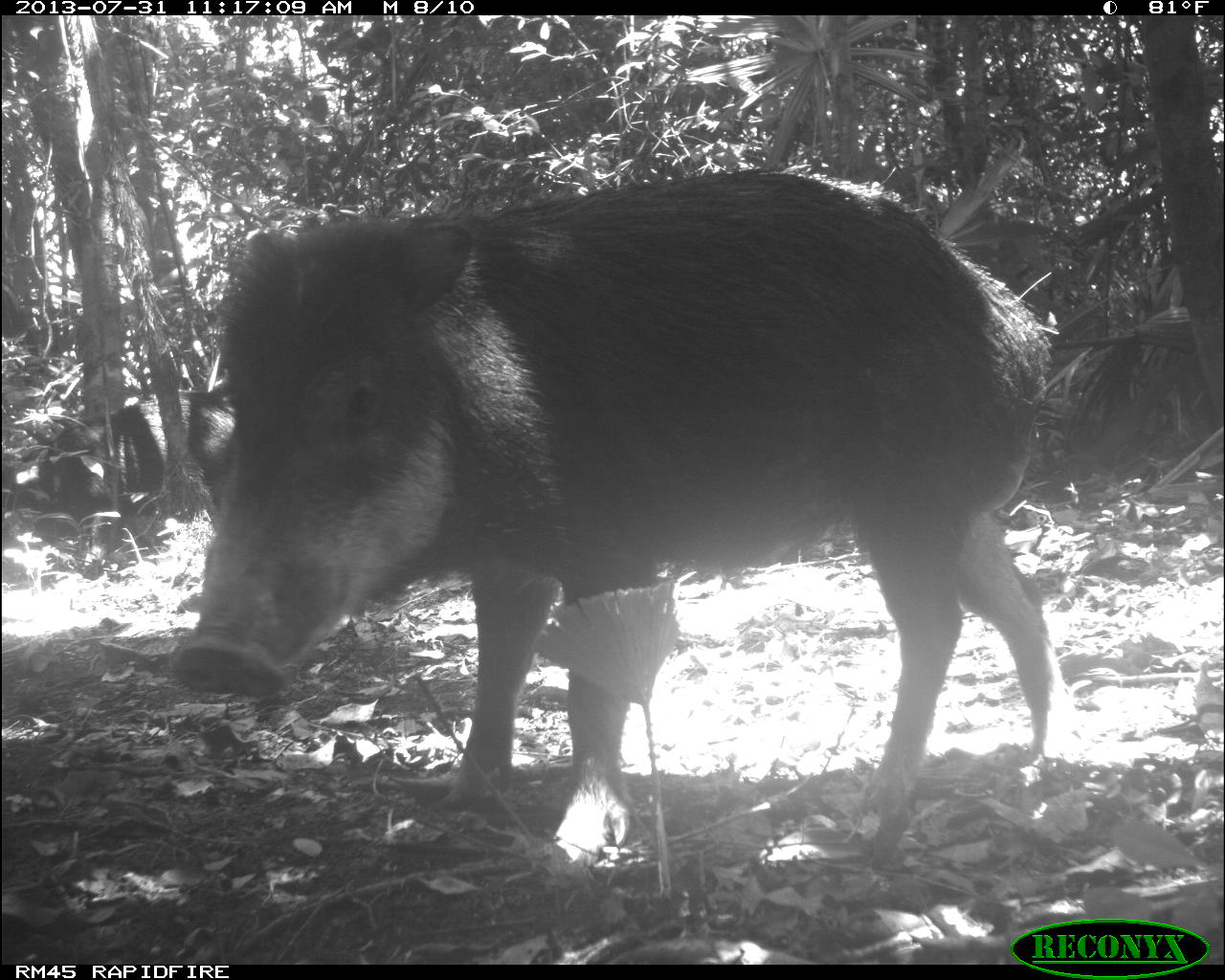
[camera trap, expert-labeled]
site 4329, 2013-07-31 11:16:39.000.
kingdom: Animalia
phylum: Chordata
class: Mammalia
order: Artiodactyla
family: Tayassuidae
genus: Tayassu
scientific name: Tayassu pecari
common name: white-lipped peccary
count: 3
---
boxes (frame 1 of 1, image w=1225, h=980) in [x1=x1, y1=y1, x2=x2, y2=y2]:
tayassu pecari: [x1=168, y1=158, x2=1076, y2=892]; [x1=29, y1=385, x2=240, y2=569]